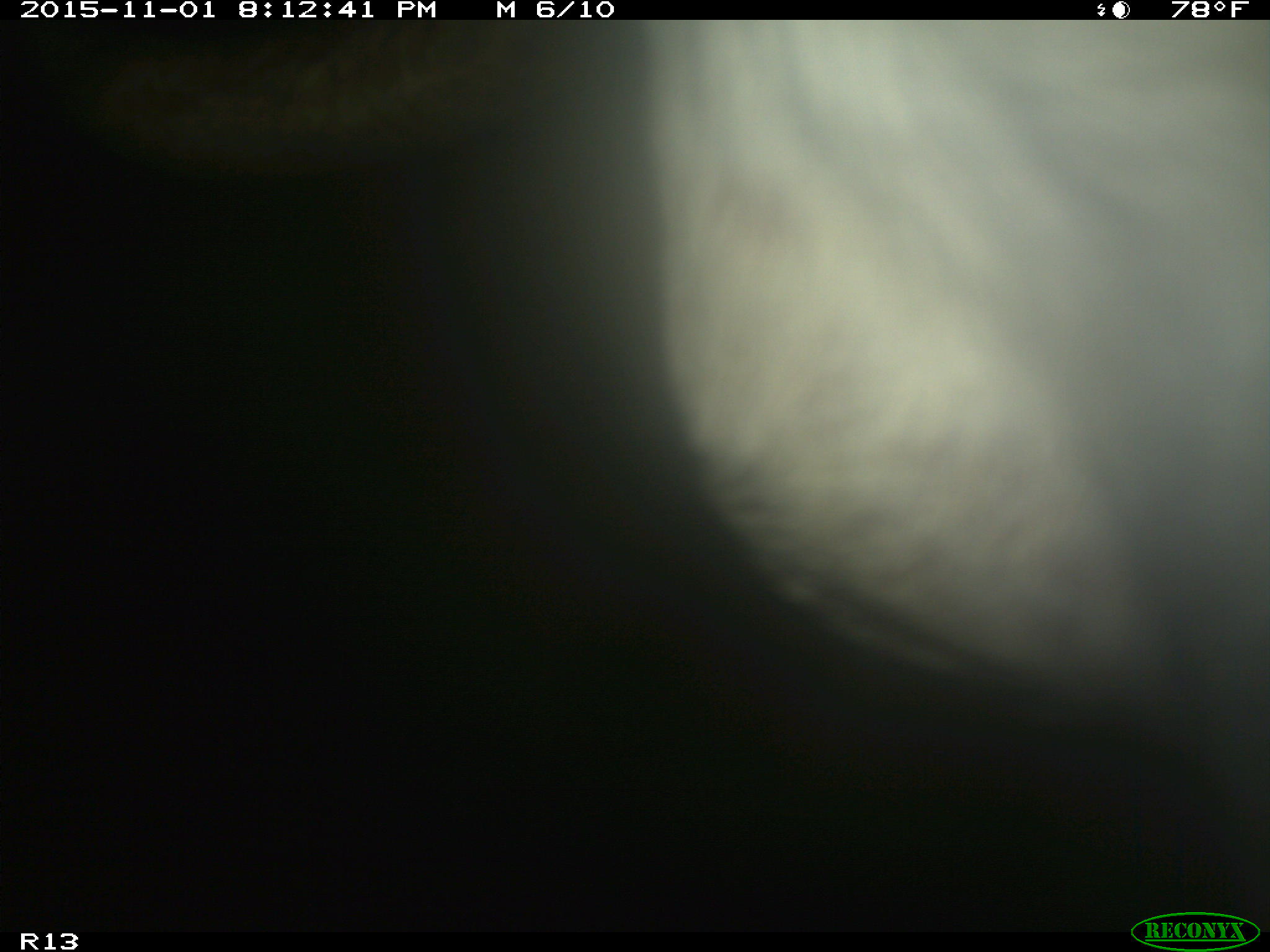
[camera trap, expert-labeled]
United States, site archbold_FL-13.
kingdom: Animalia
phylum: Chordata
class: Mammalia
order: Artiodactyla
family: Bovidae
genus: Bos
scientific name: Bos taurus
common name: domestic cow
Bos taurus (domestic cow).